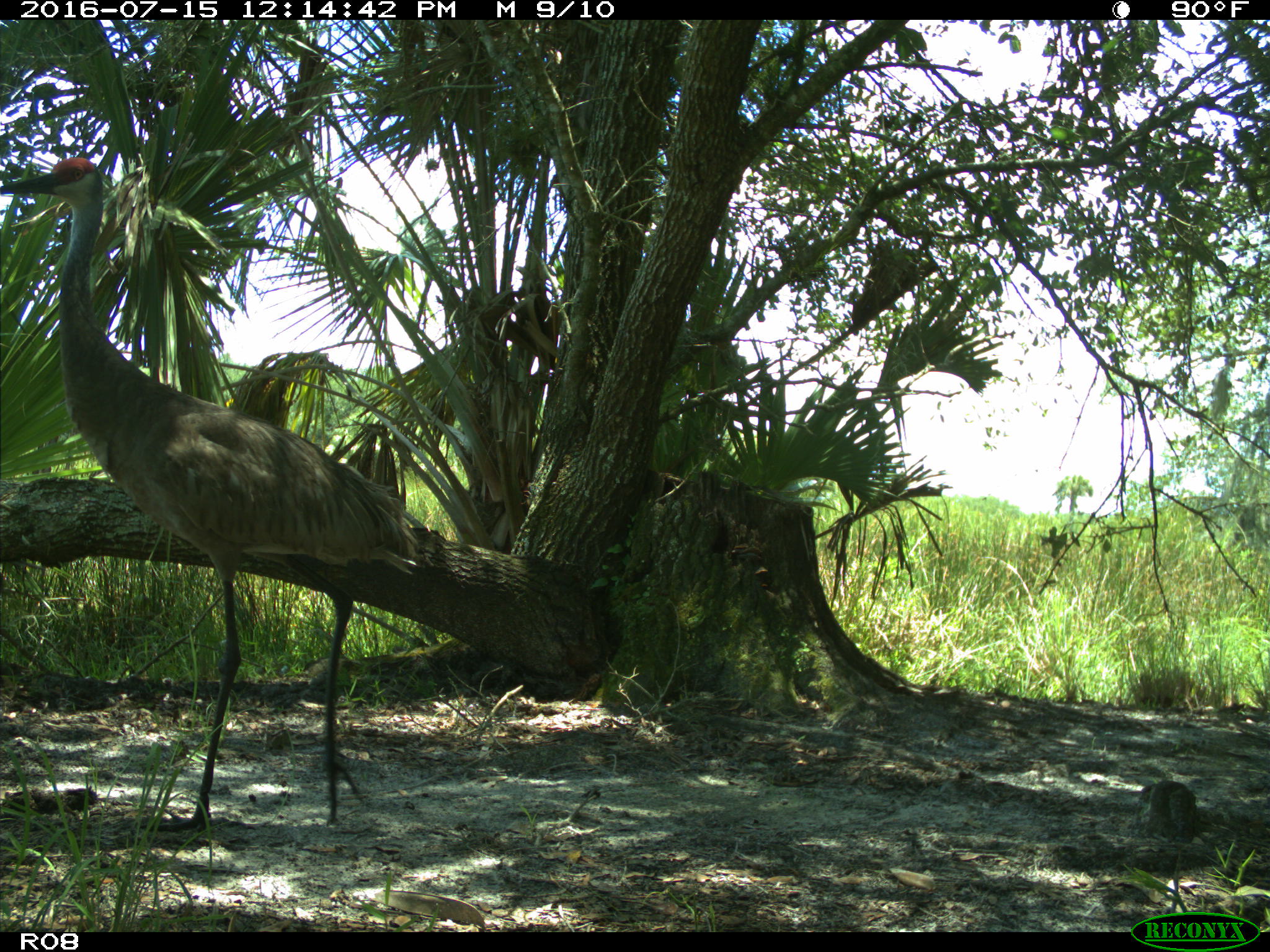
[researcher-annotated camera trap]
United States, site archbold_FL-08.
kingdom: Animalia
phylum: Chordata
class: Aves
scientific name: Aves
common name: birds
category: unidentified bird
Unidentified bird (birds) (Aves).